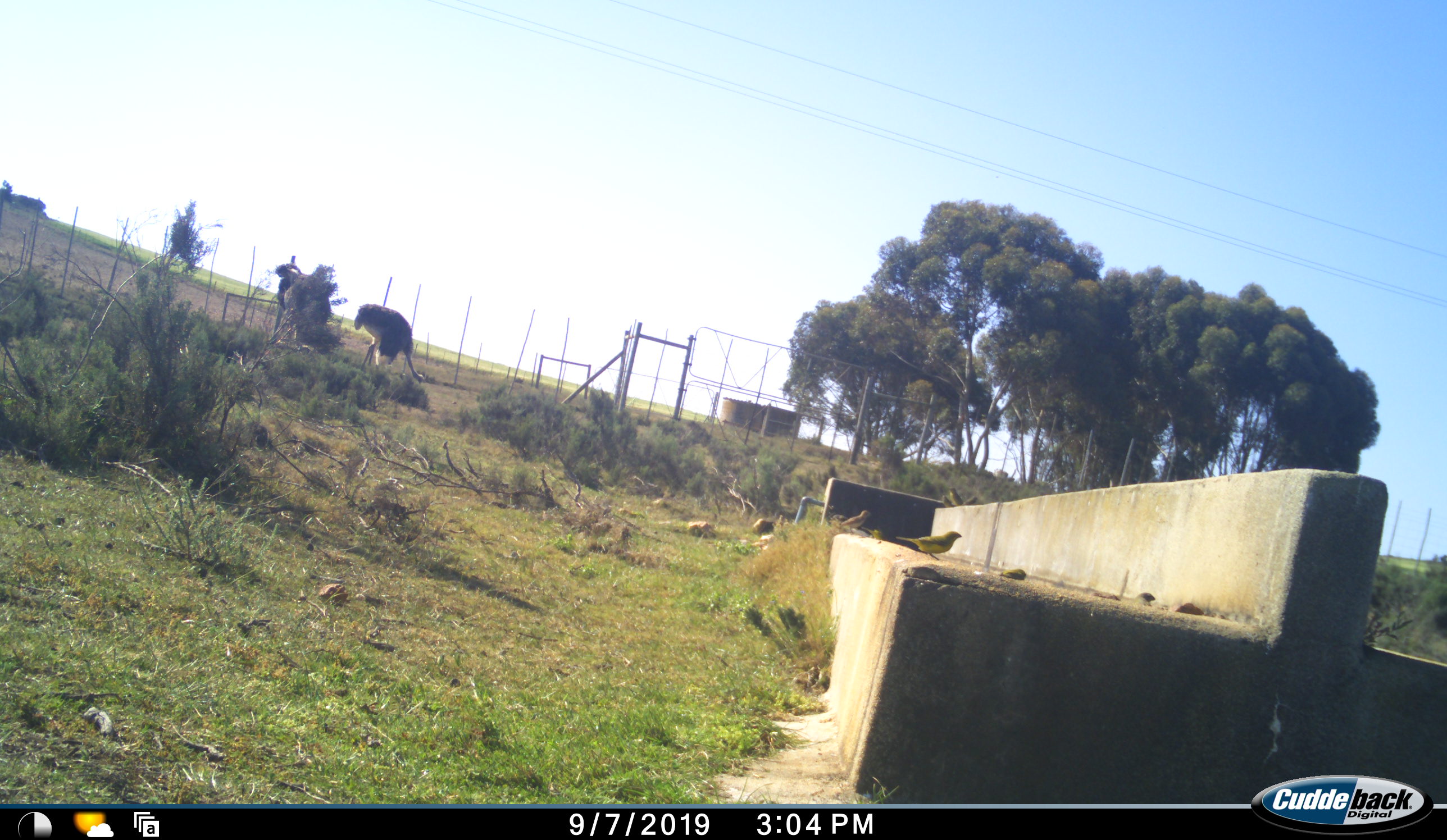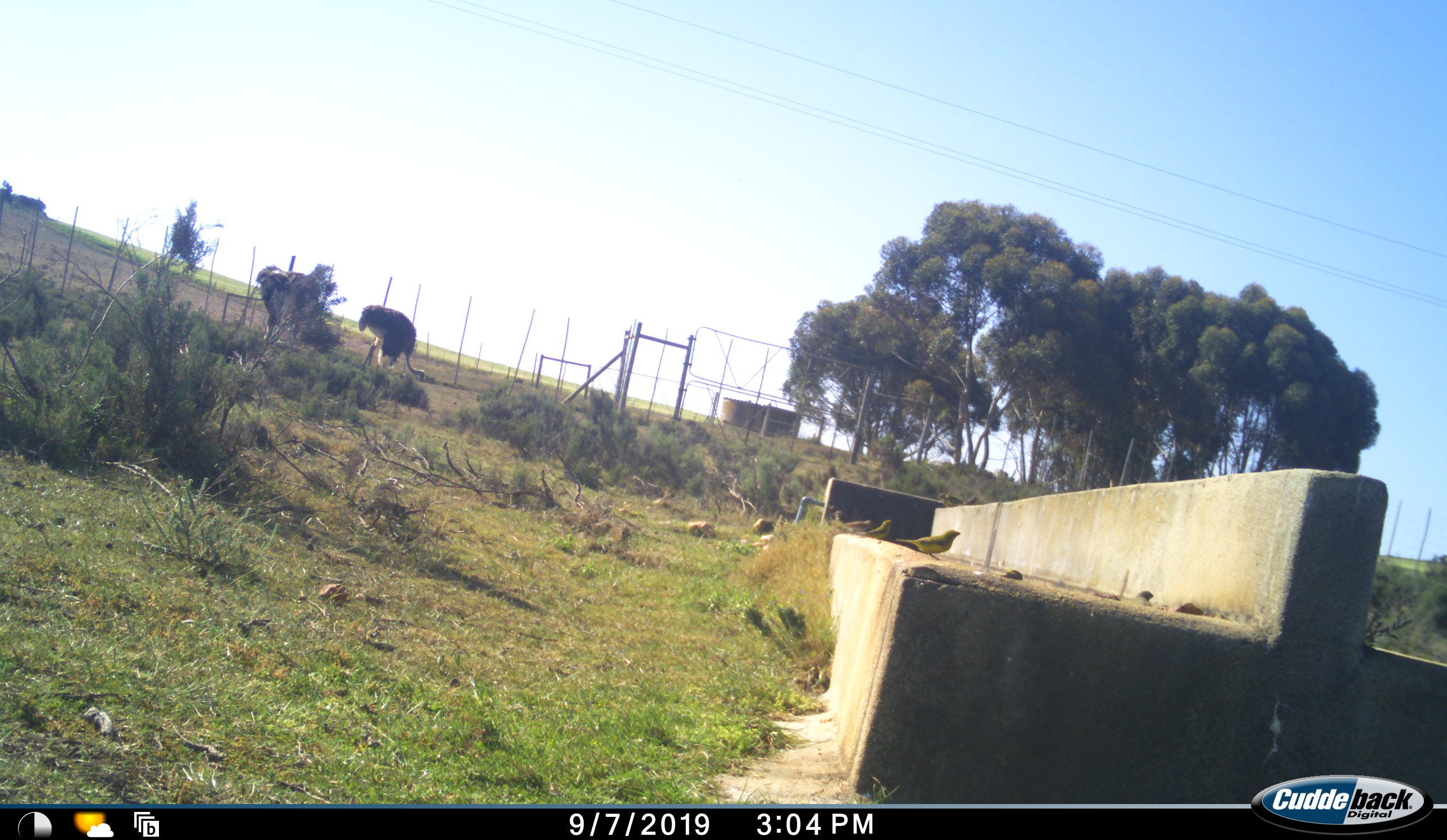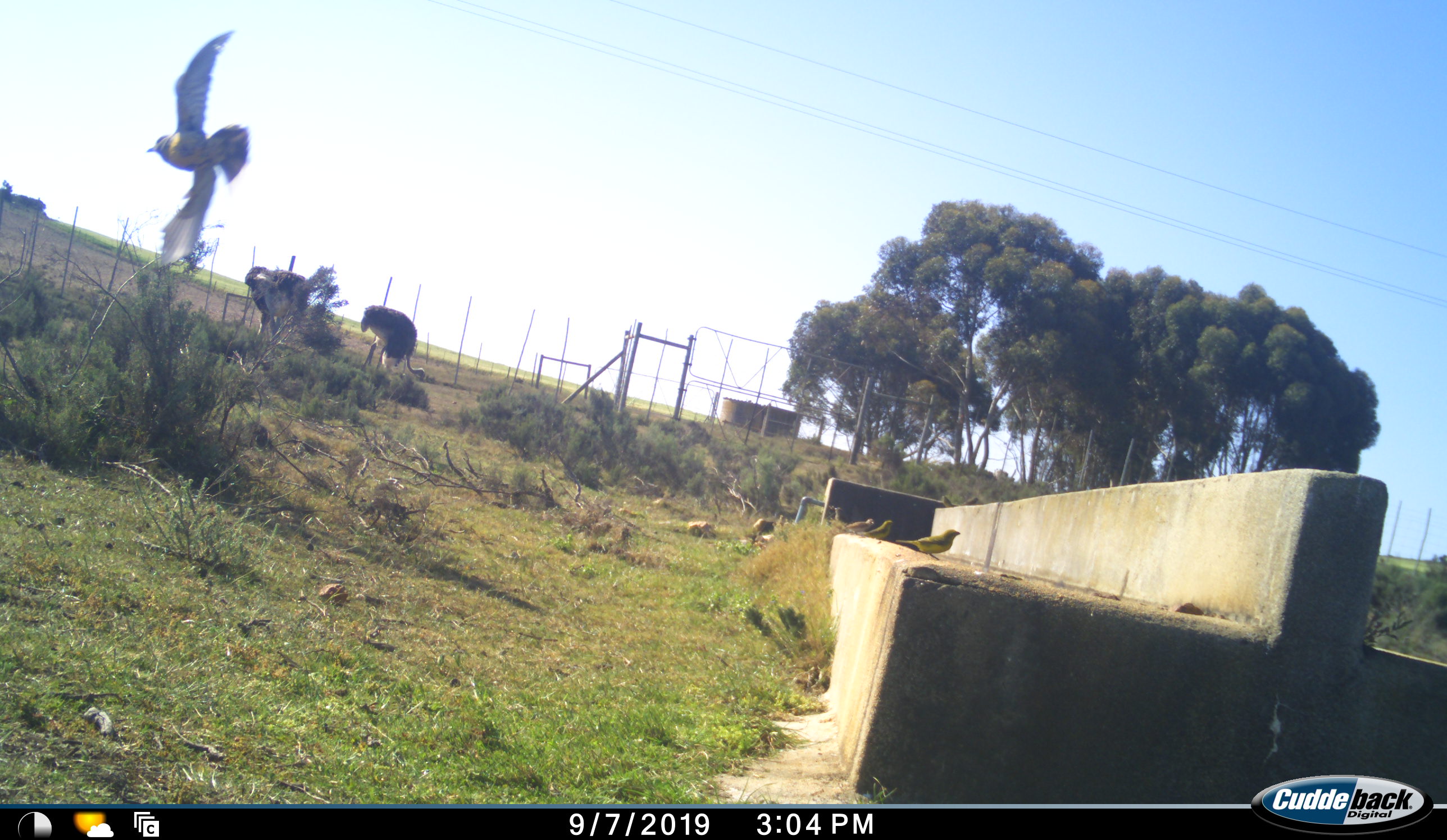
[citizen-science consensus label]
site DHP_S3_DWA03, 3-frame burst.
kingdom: Animalia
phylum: Chordata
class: Aves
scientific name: Aves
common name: bird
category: birdother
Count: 5.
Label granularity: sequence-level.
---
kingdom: Animalia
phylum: Chordata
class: Aves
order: Struthioniformes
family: Struthionidae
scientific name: Struthionidae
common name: ostrich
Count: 2.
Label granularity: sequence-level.